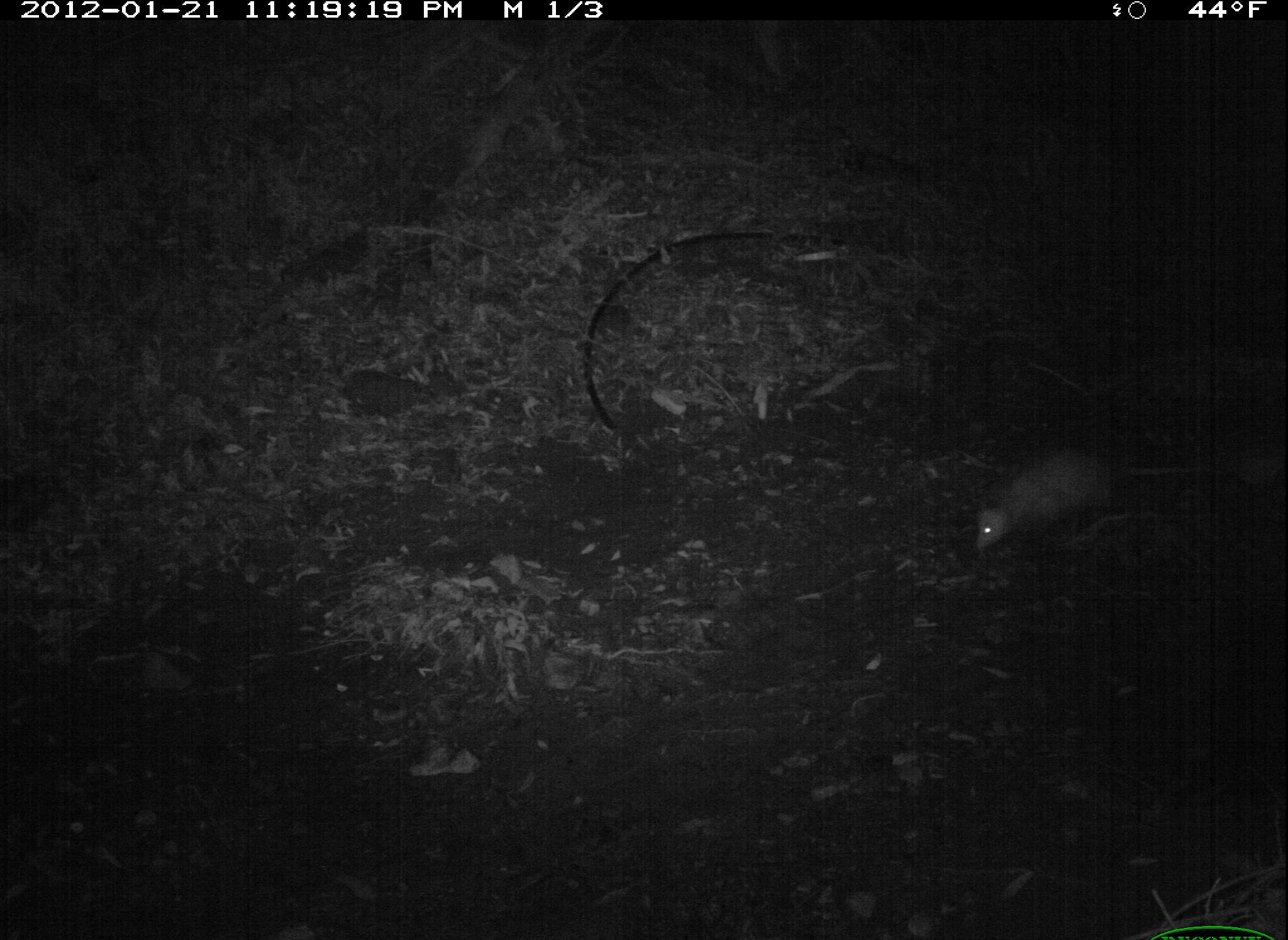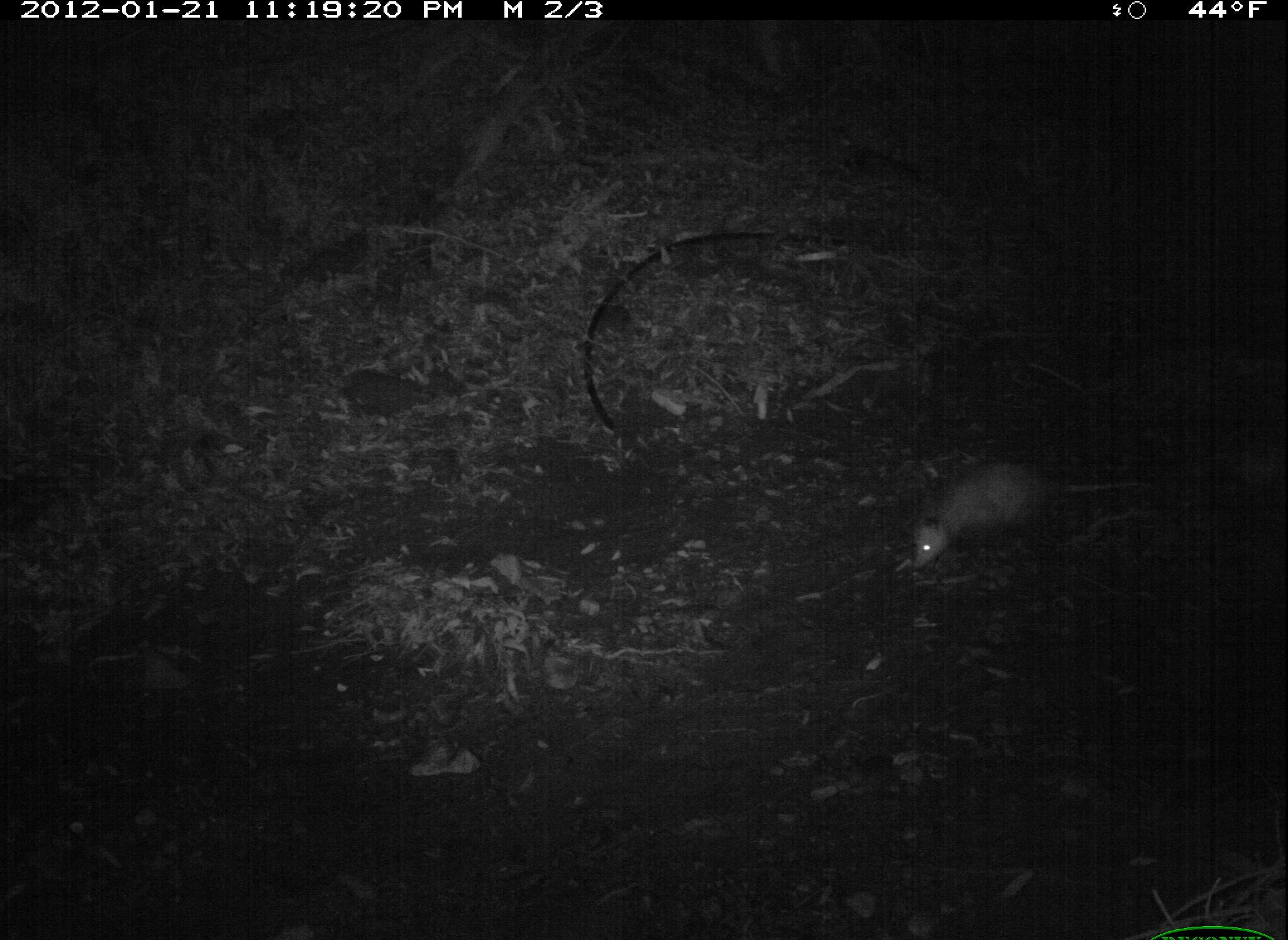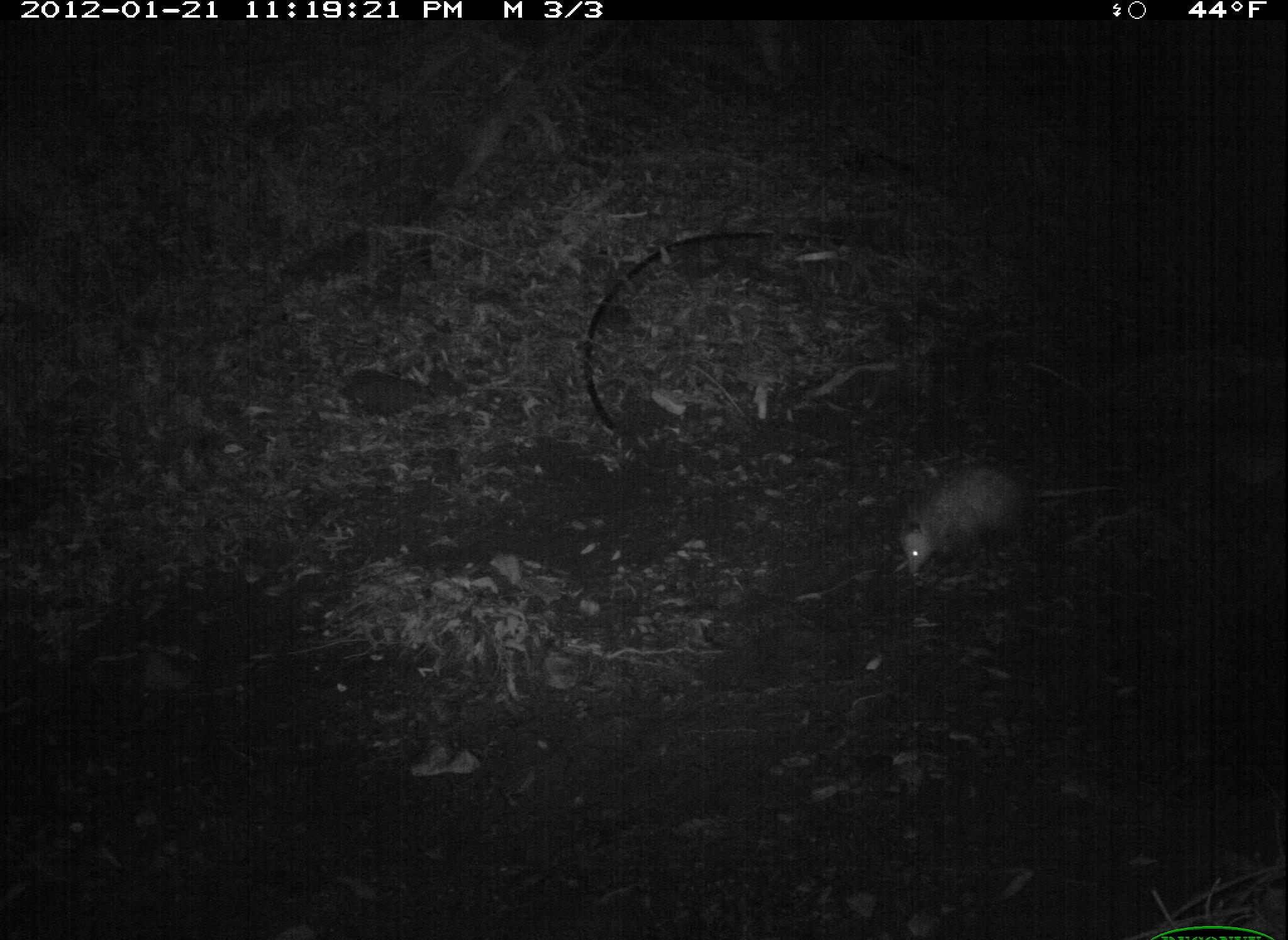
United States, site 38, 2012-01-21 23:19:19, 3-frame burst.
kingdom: Animalia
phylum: Chordata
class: Mammalia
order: Didelphimorphia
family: Didelphidae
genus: Didelphis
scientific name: Didelphis virginiana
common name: virginia opossum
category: opossum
Opossum (virginia opossum) (Didelphis virginiana).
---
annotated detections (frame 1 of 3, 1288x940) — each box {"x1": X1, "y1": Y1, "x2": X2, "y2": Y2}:
opossum: {"x1": 921, "y1": 416, "x2": 1203, "y2": 581}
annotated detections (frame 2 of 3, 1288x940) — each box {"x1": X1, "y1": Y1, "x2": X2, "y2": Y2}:
opossum: {"x1": 884, "y1": 432, "x2": 1066, "y2": 578}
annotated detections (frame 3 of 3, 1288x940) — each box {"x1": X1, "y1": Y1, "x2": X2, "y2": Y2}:
opossum: {"x1": 868, "y1": 451, "x2": 1080, "y2": 622}